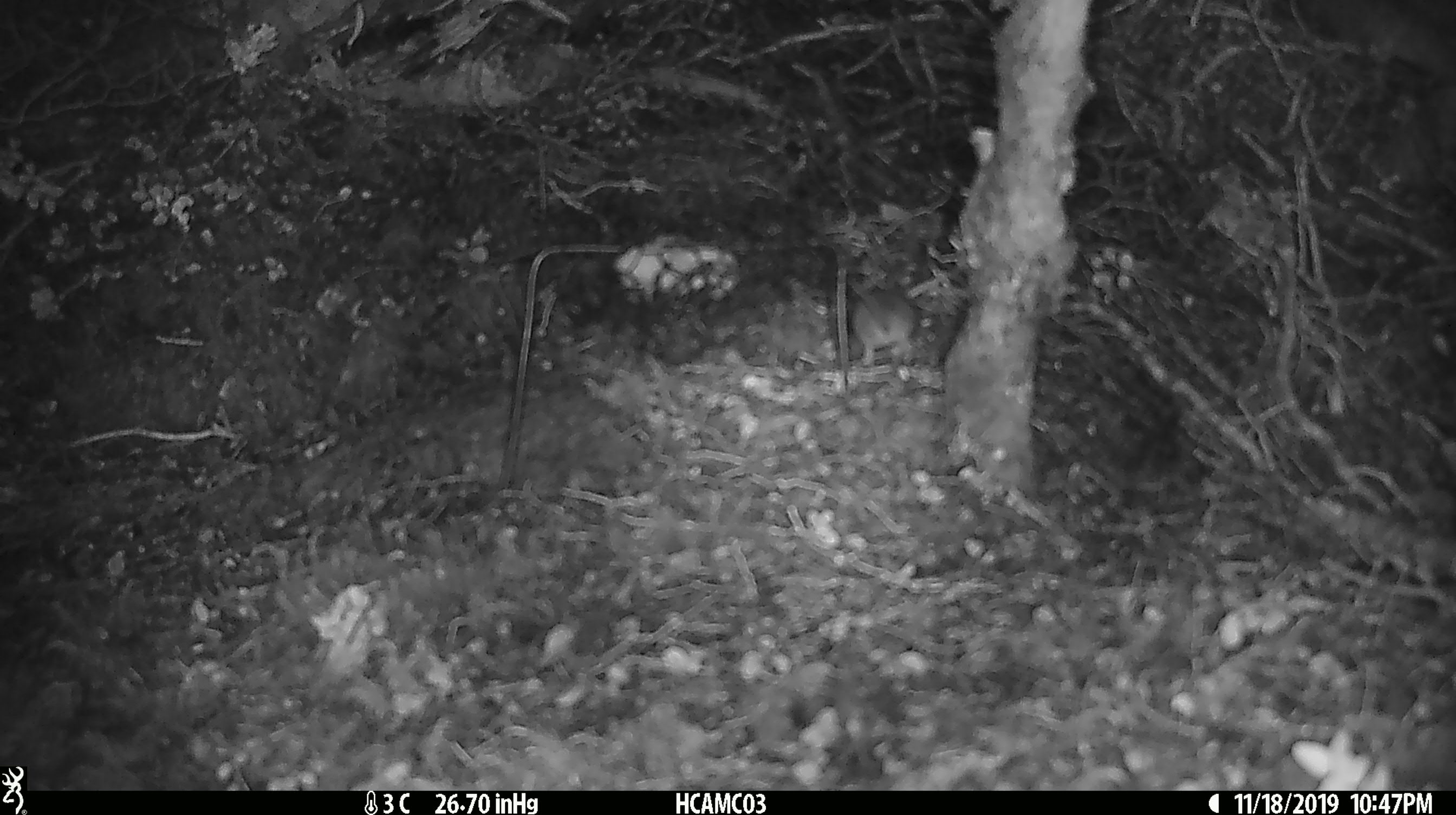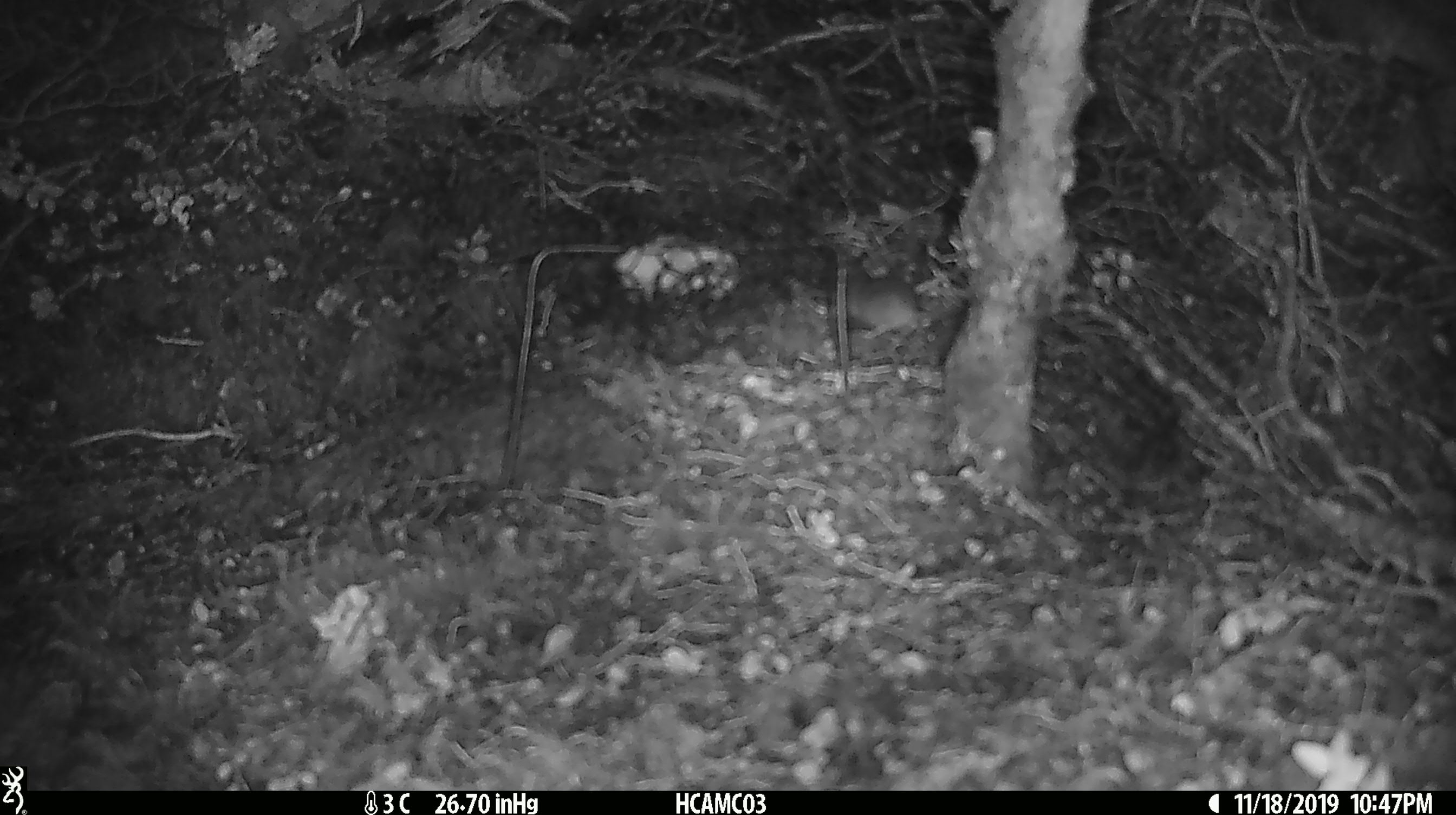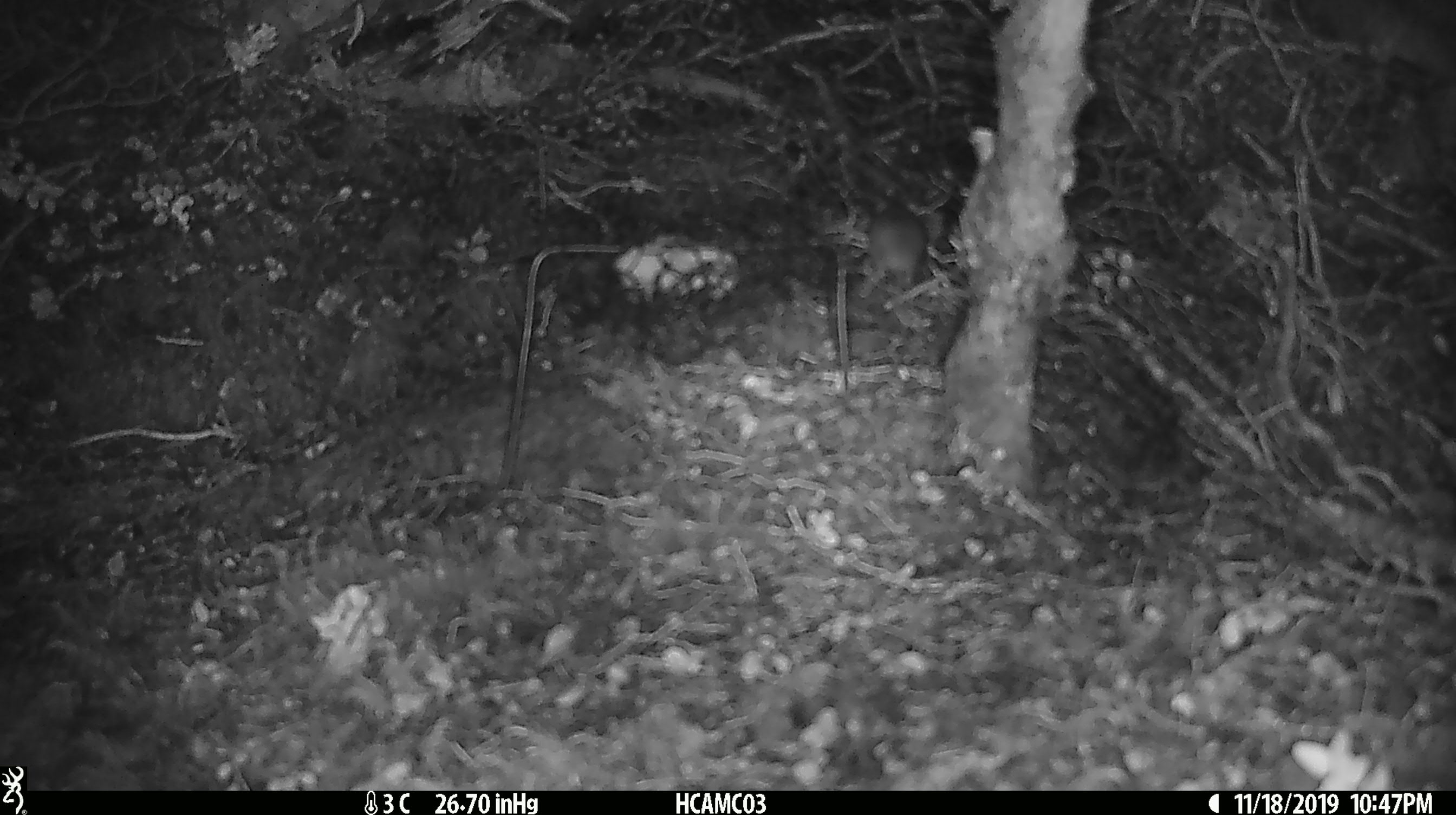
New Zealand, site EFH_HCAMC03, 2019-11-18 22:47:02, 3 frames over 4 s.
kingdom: Animalia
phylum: Chordata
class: Mammalia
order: Rodentia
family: Muridae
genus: Mus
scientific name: Mus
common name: mouse